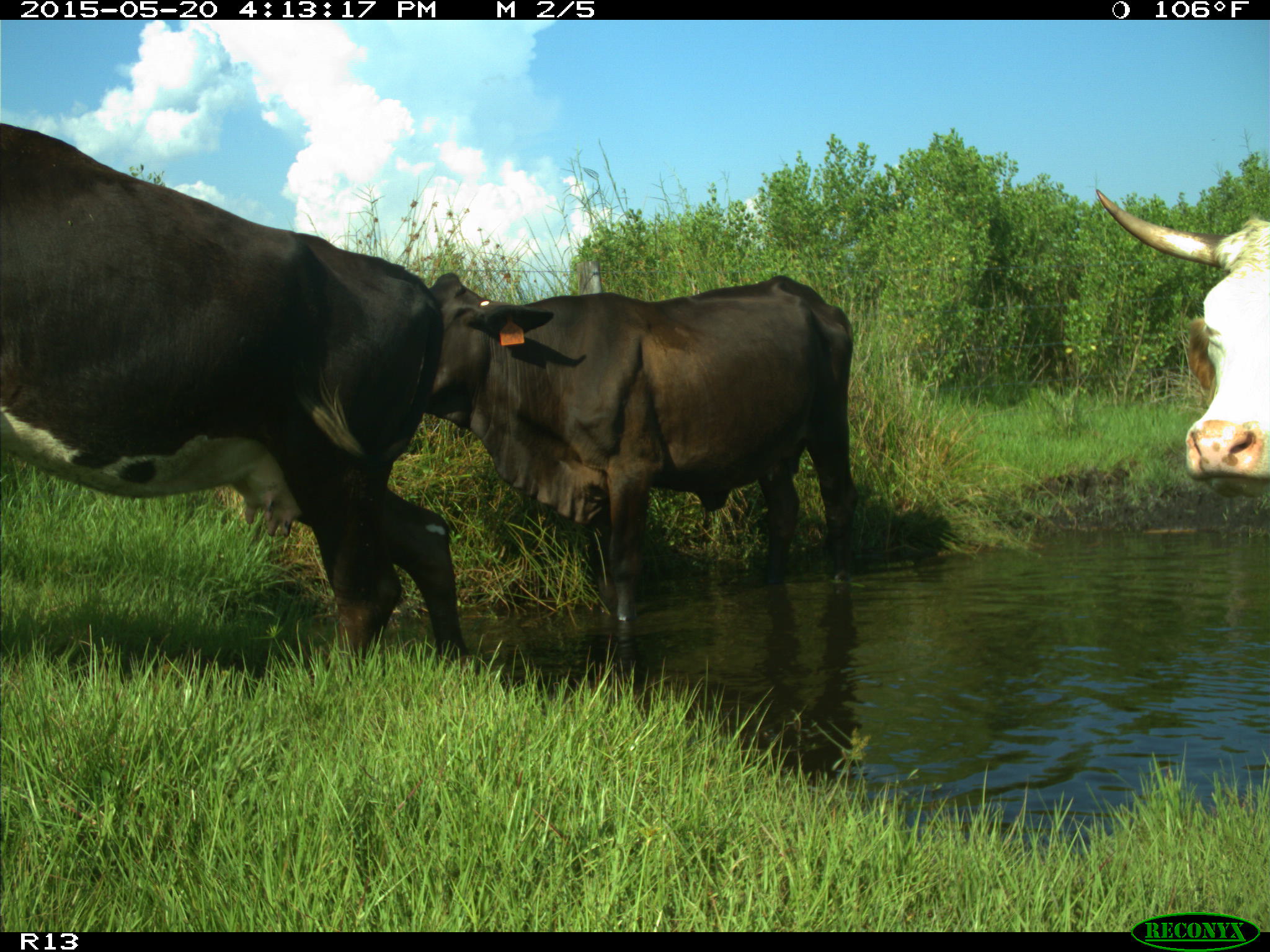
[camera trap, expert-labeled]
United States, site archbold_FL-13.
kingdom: Animalia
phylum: Chordata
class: Mammalia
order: Artiodactyla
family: Bovidae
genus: Bos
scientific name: Bos taurus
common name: domestic cow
Bos taurus (domestic cow).